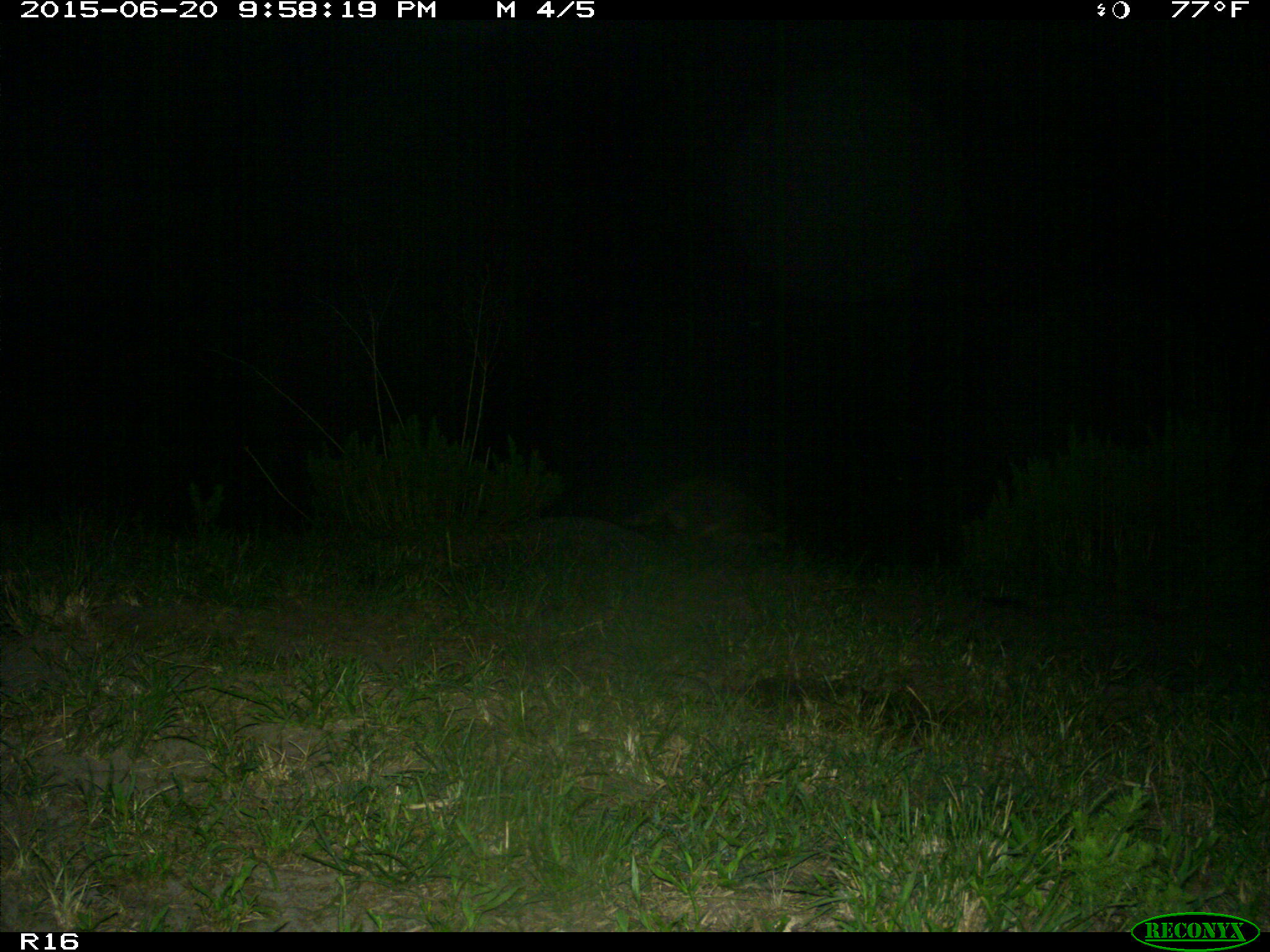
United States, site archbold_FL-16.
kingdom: Animalia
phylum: Chordata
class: Mammalia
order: Carnivora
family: Procyonidae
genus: Procyon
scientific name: Procyon lotor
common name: common raccoon